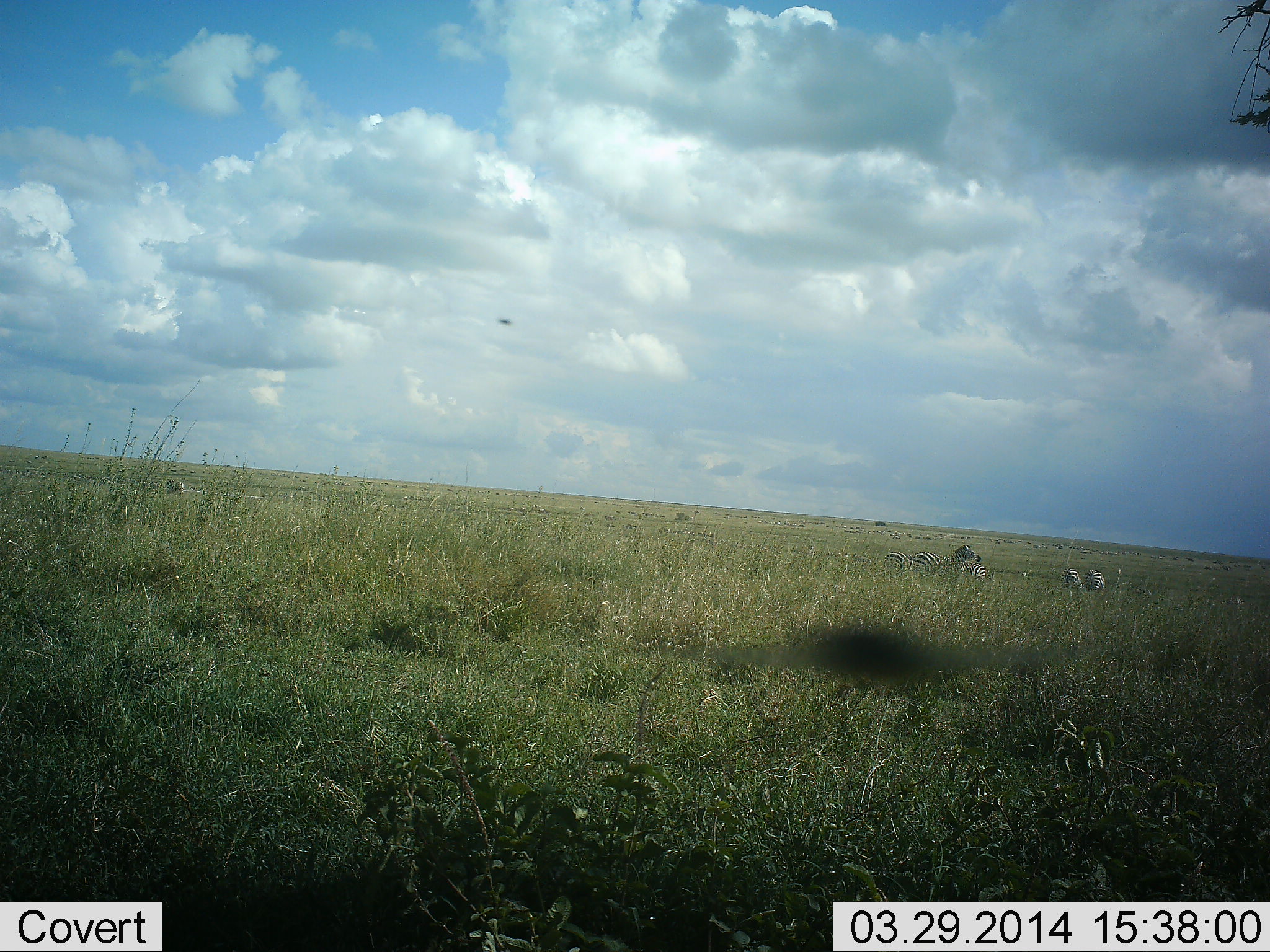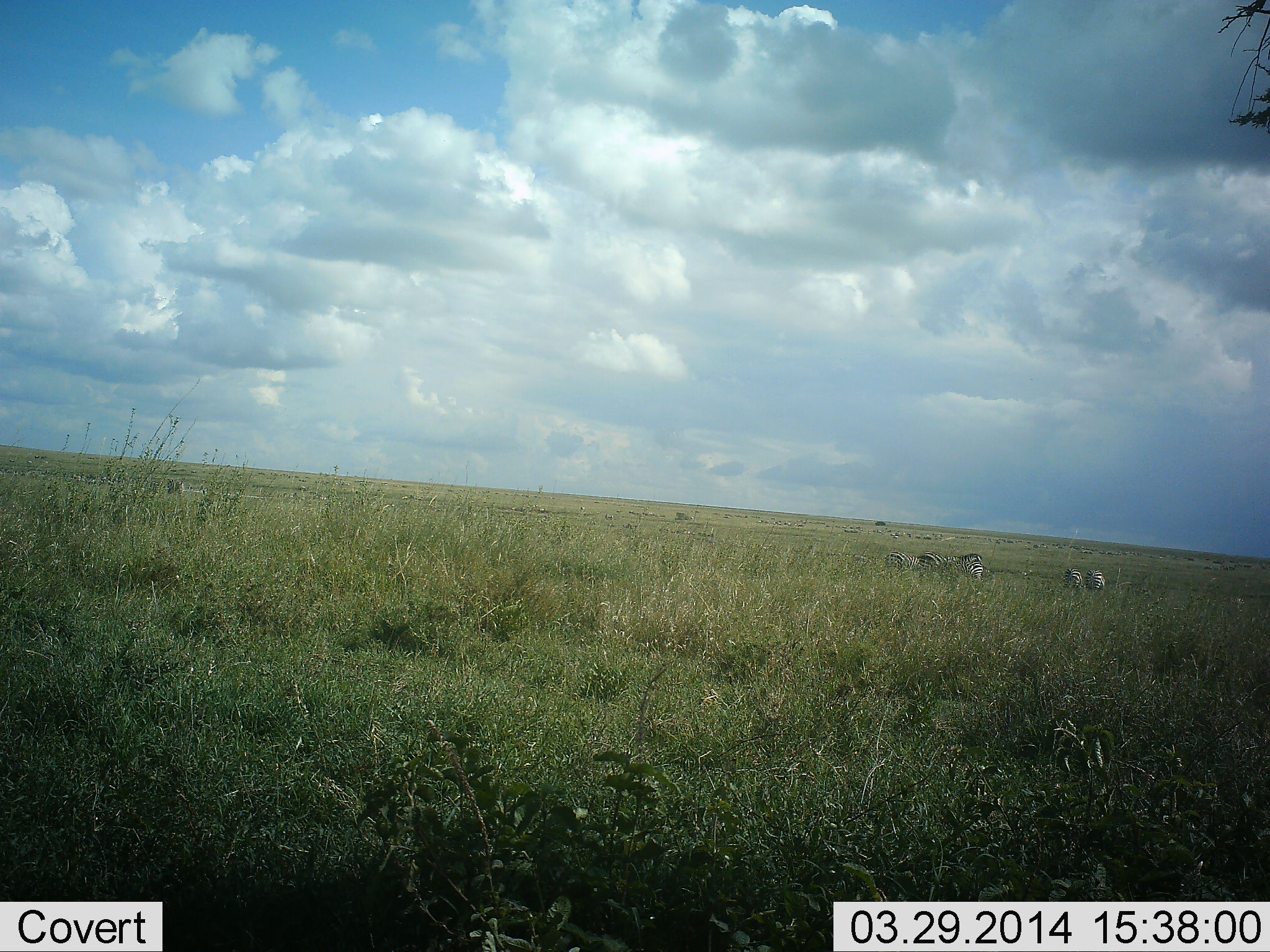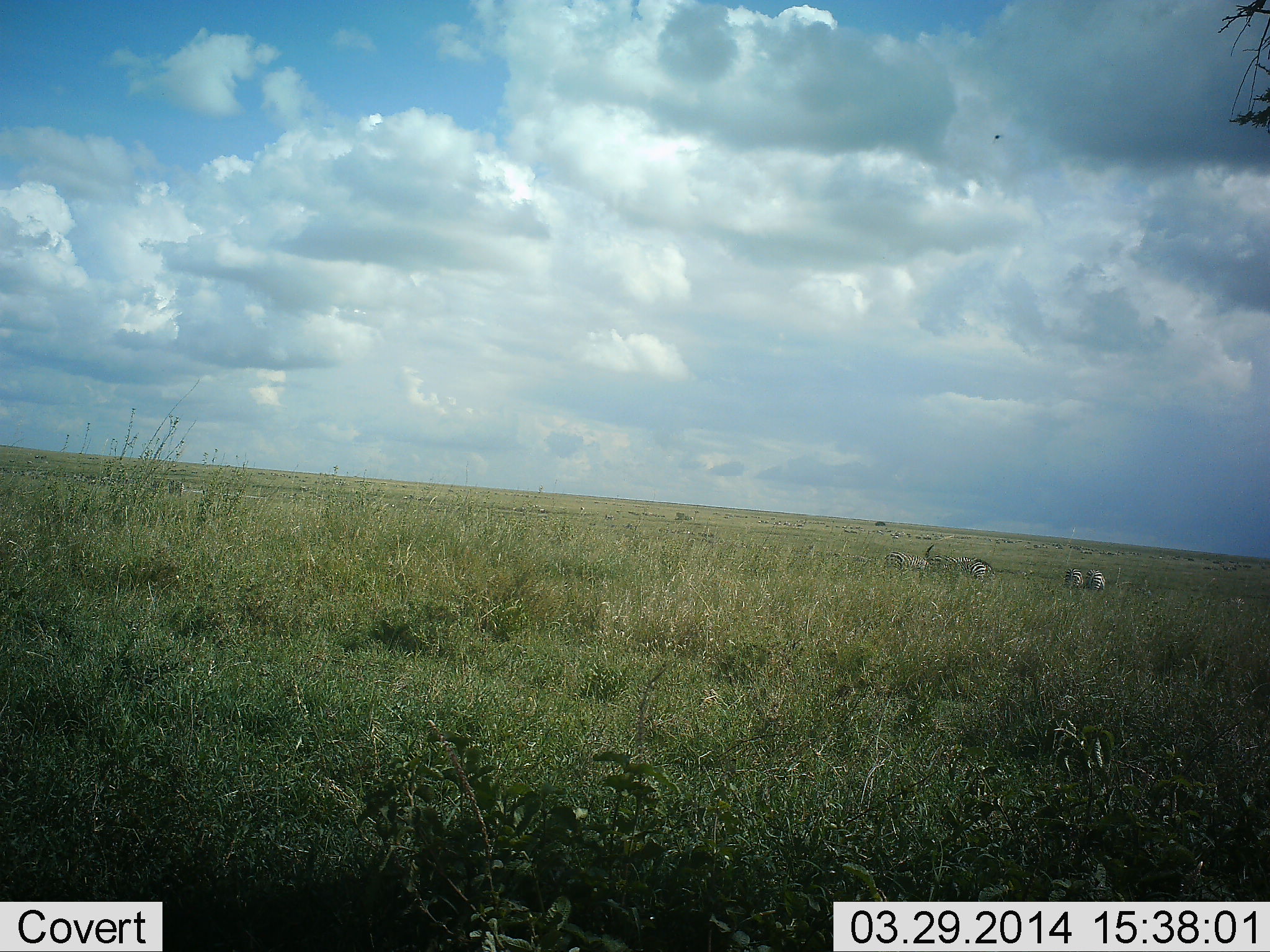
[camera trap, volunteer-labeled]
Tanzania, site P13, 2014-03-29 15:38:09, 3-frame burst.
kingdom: Animalia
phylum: Chordata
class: Mammalia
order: Perissodactyla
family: Equidae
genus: Equus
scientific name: Equus quagga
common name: plains zebra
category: zebra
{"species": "zebra (plains zebra) (Equus quagga)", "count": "5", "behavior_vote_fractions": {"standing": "62%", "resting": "8%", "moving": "15%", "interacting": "8%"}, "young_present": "0%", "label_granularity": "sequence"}